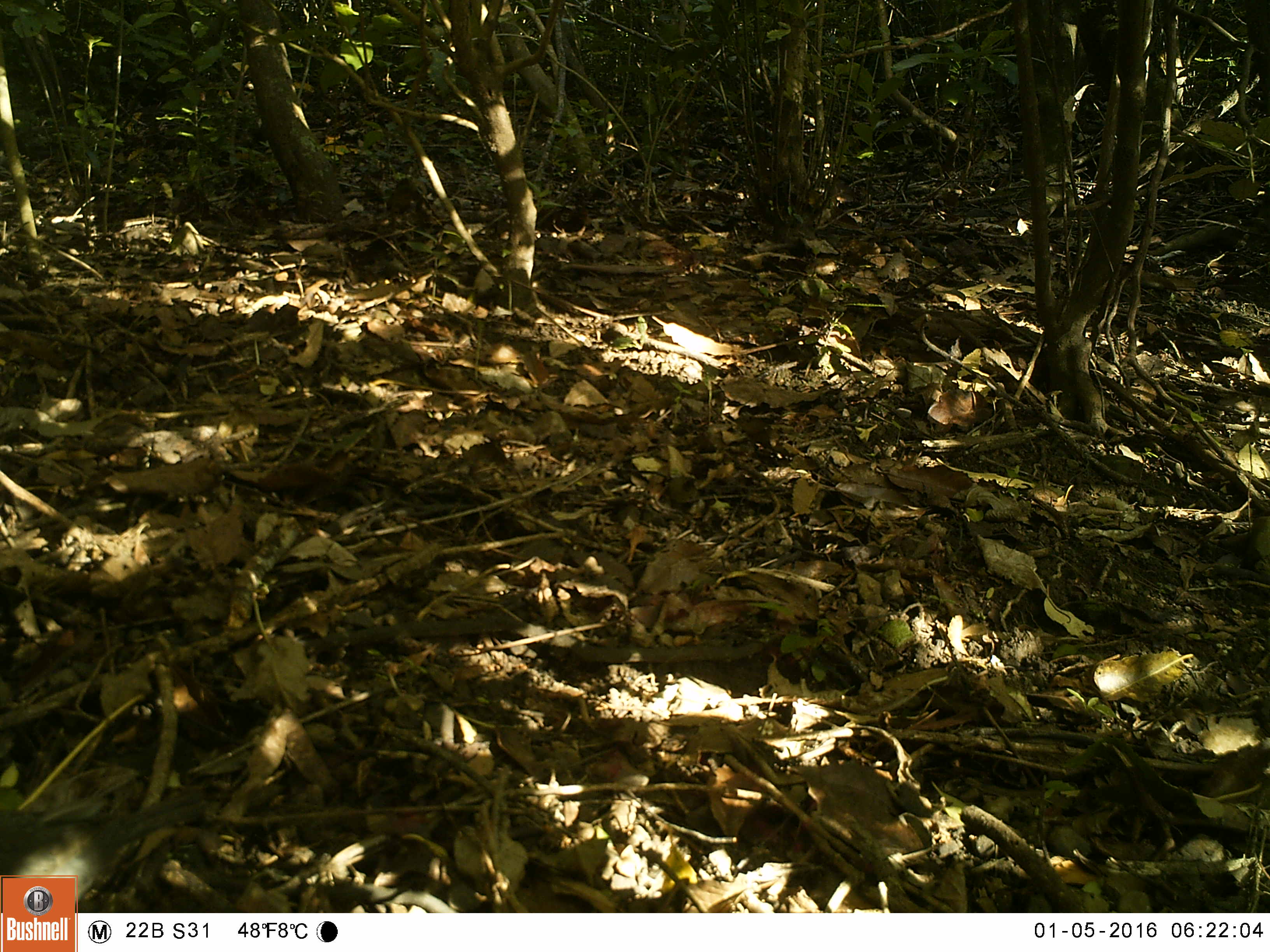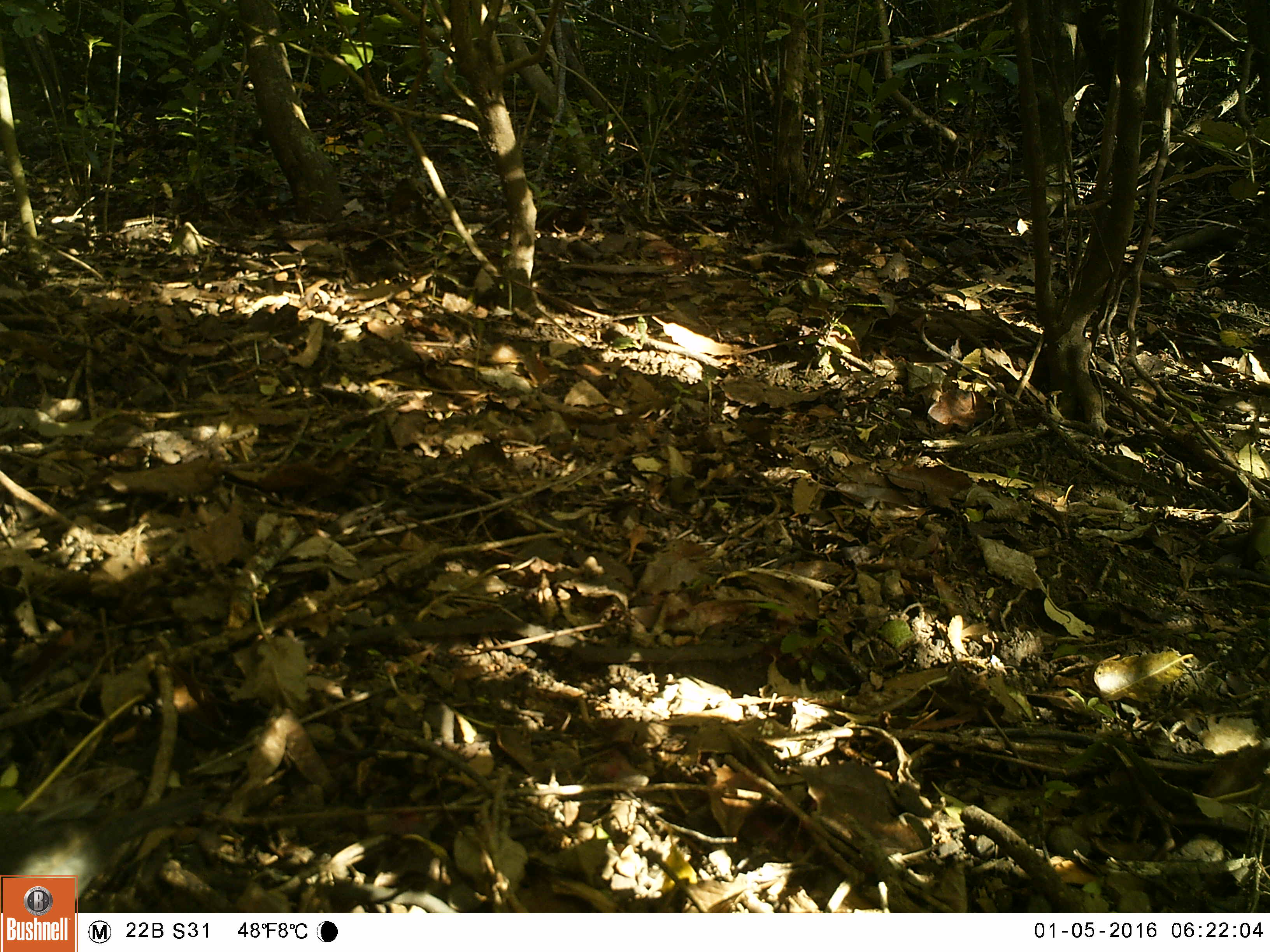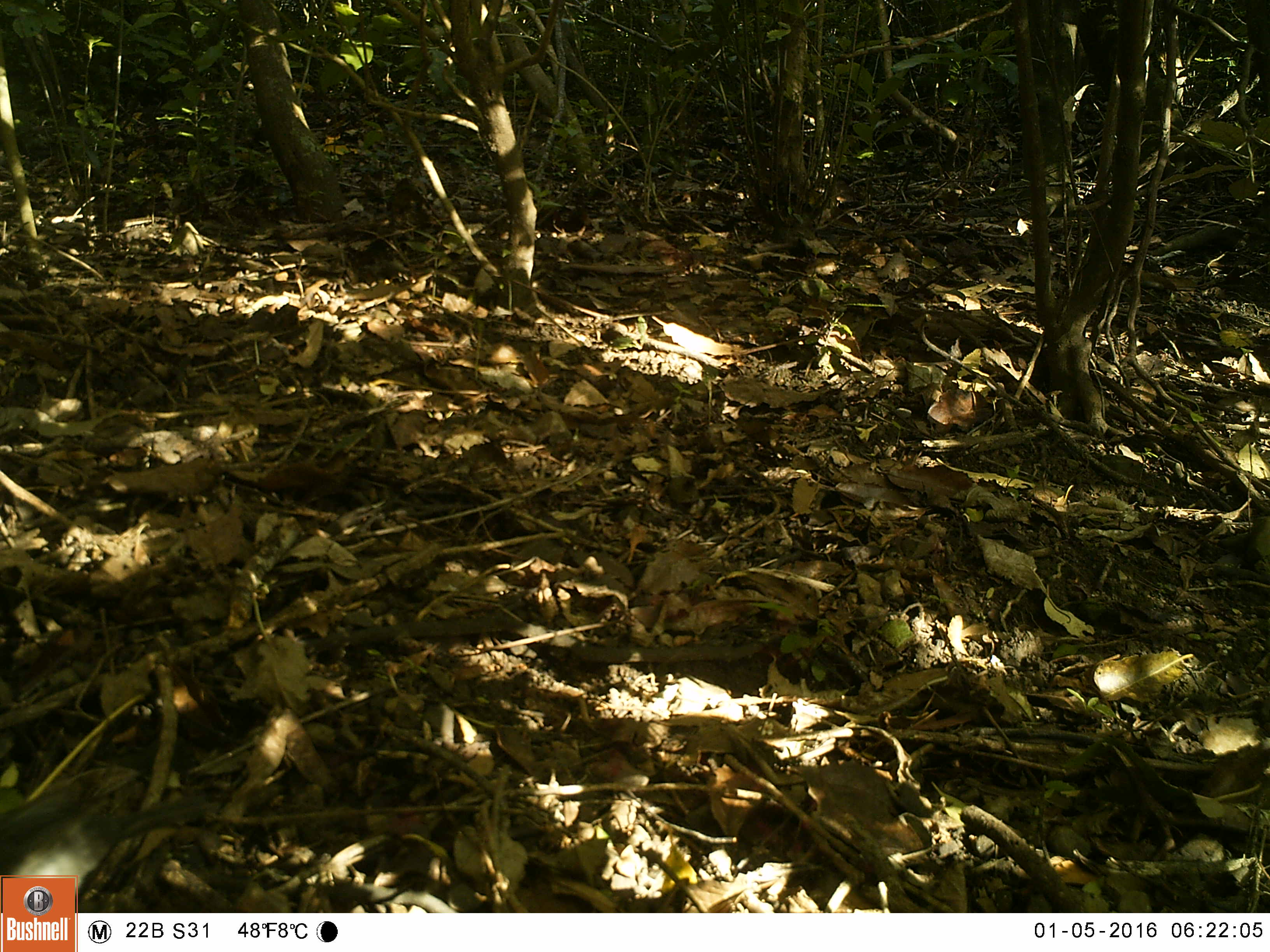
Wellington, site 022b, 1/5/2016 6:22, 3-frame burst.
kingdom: Animalia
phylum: Chordata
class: Aves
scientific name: Aves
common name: bird